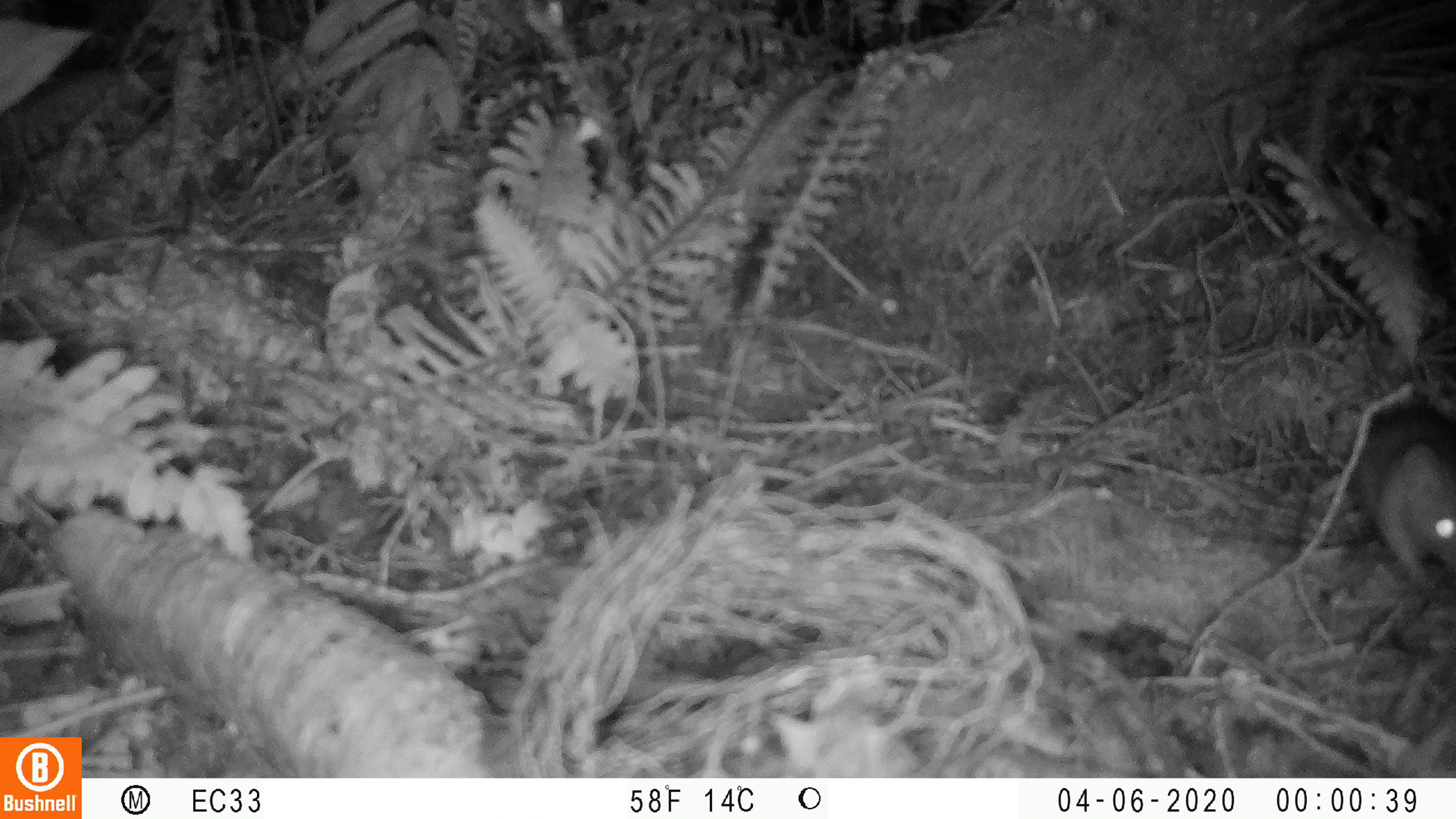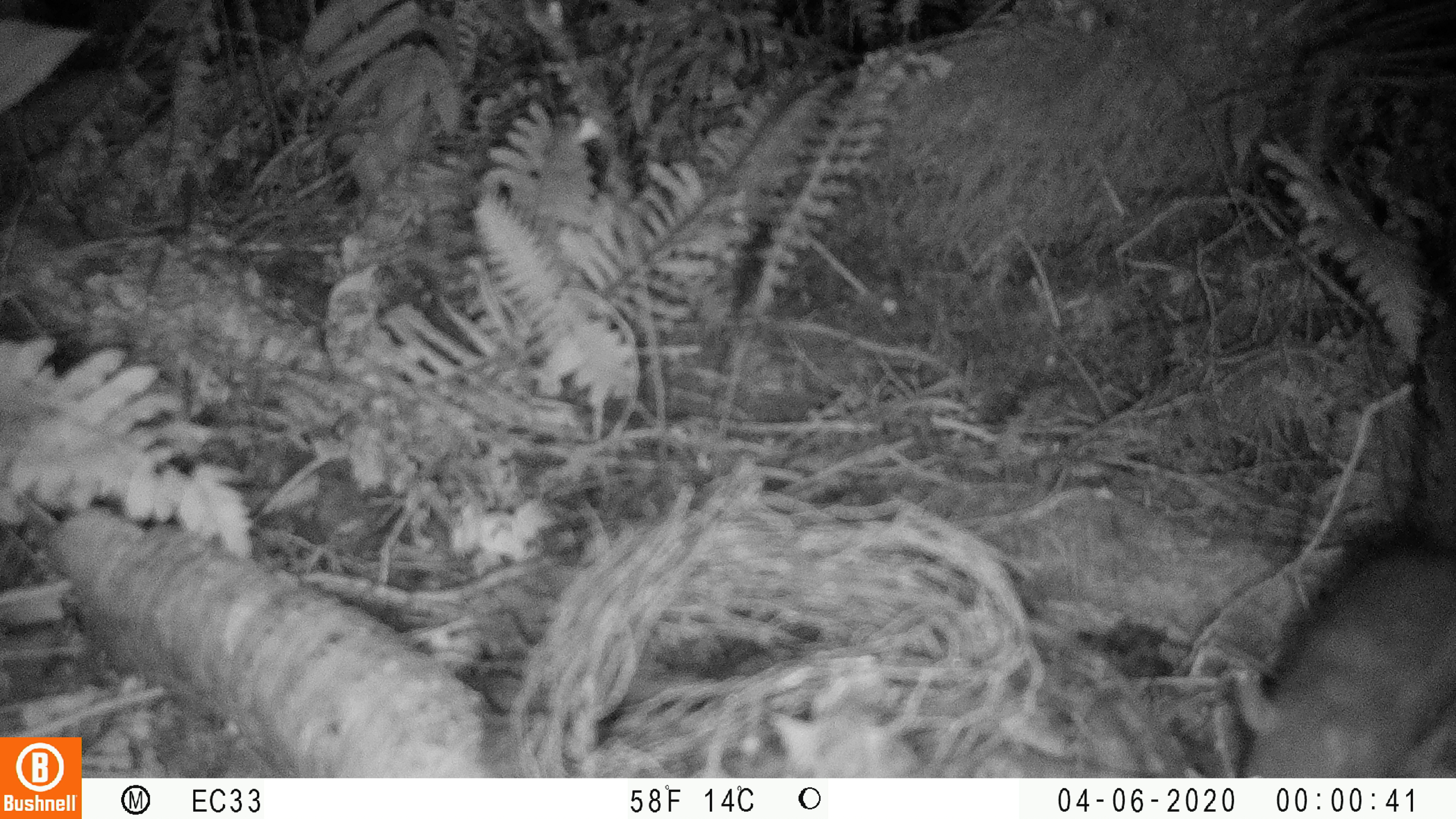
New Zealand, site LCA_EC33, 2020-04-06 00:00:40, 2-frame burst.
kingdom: Animalia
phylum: Chordata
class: Mammalia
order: Rodentia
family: Muridae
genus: Rattus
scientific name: Rattus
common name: rat